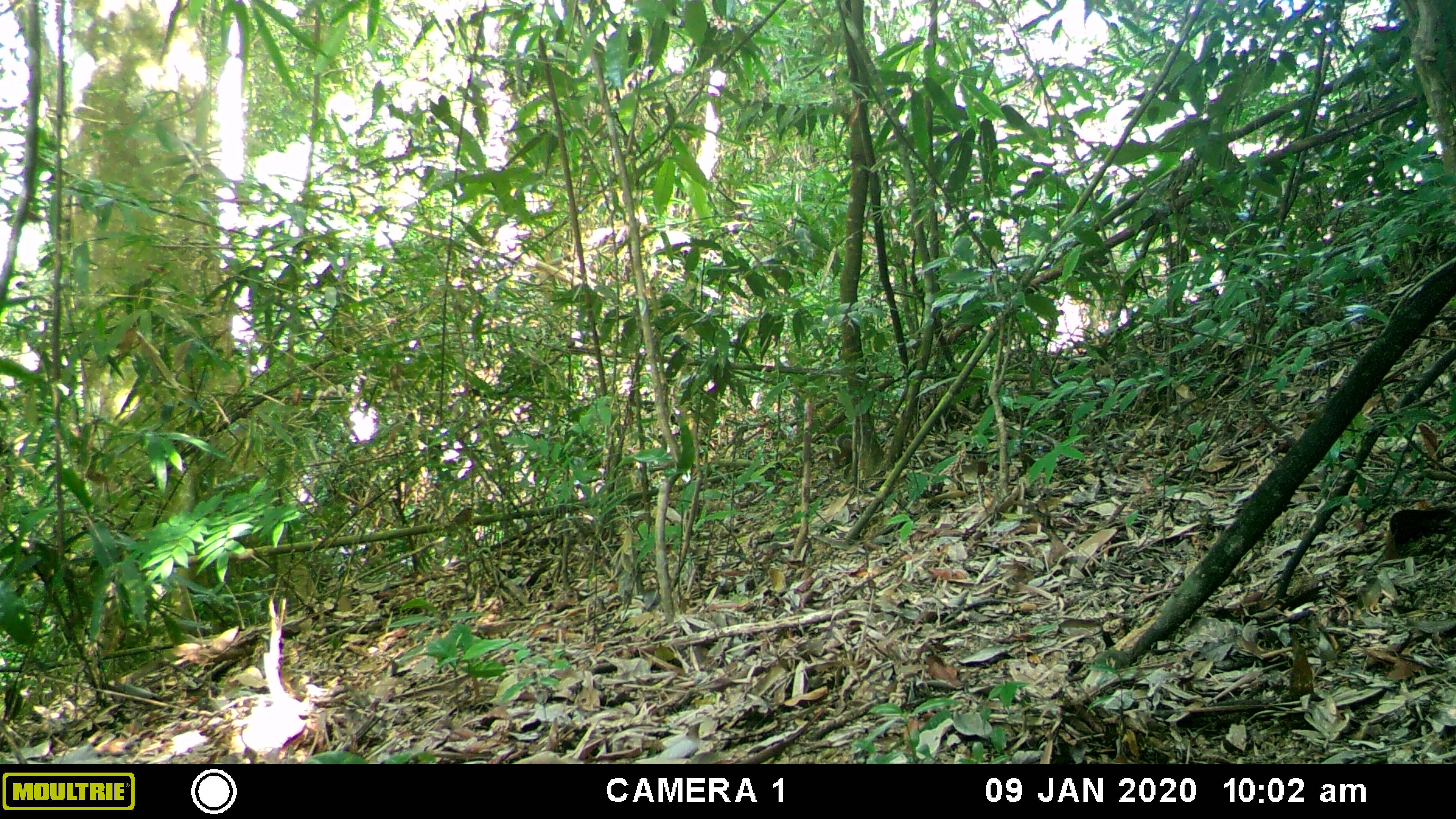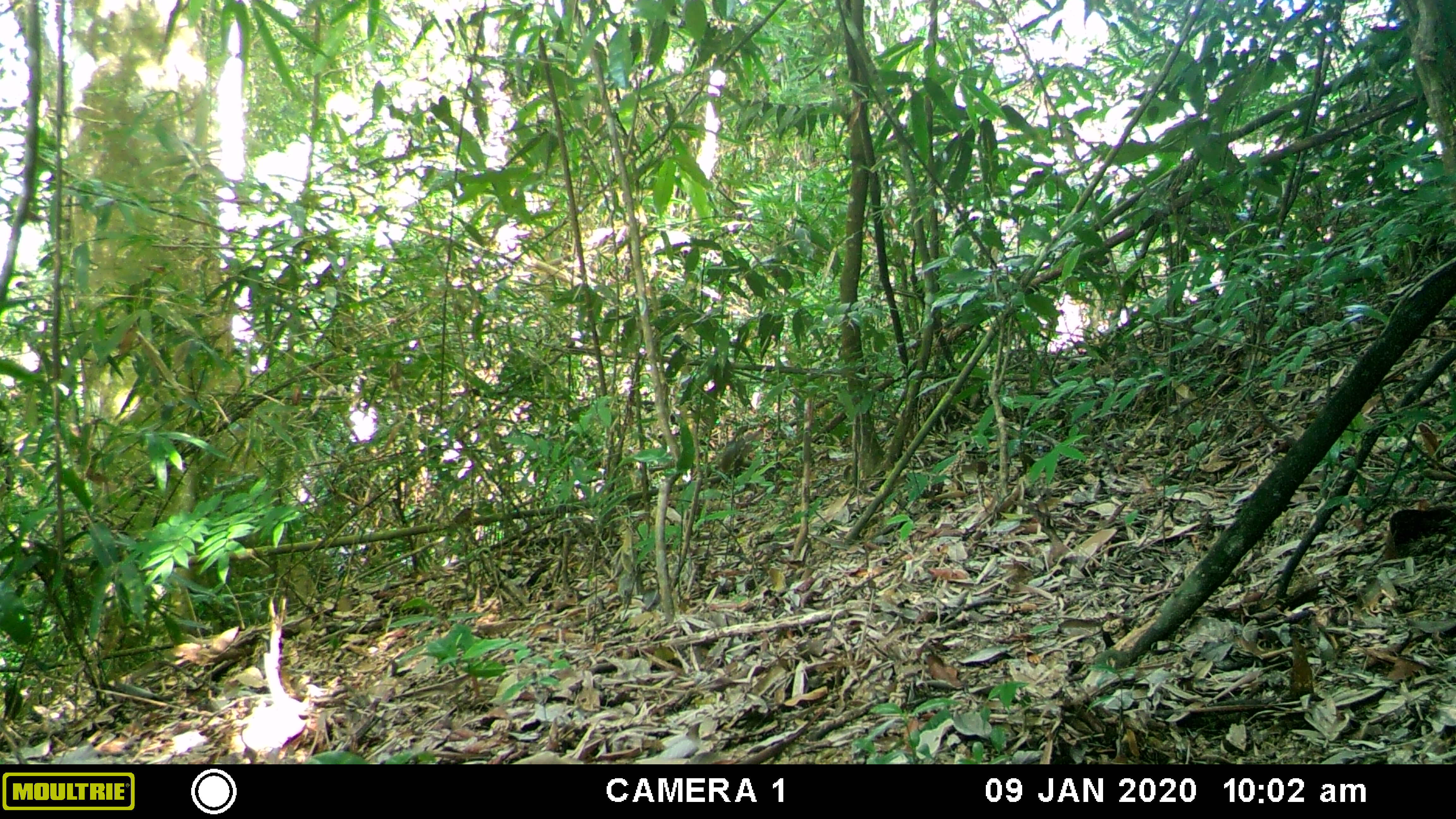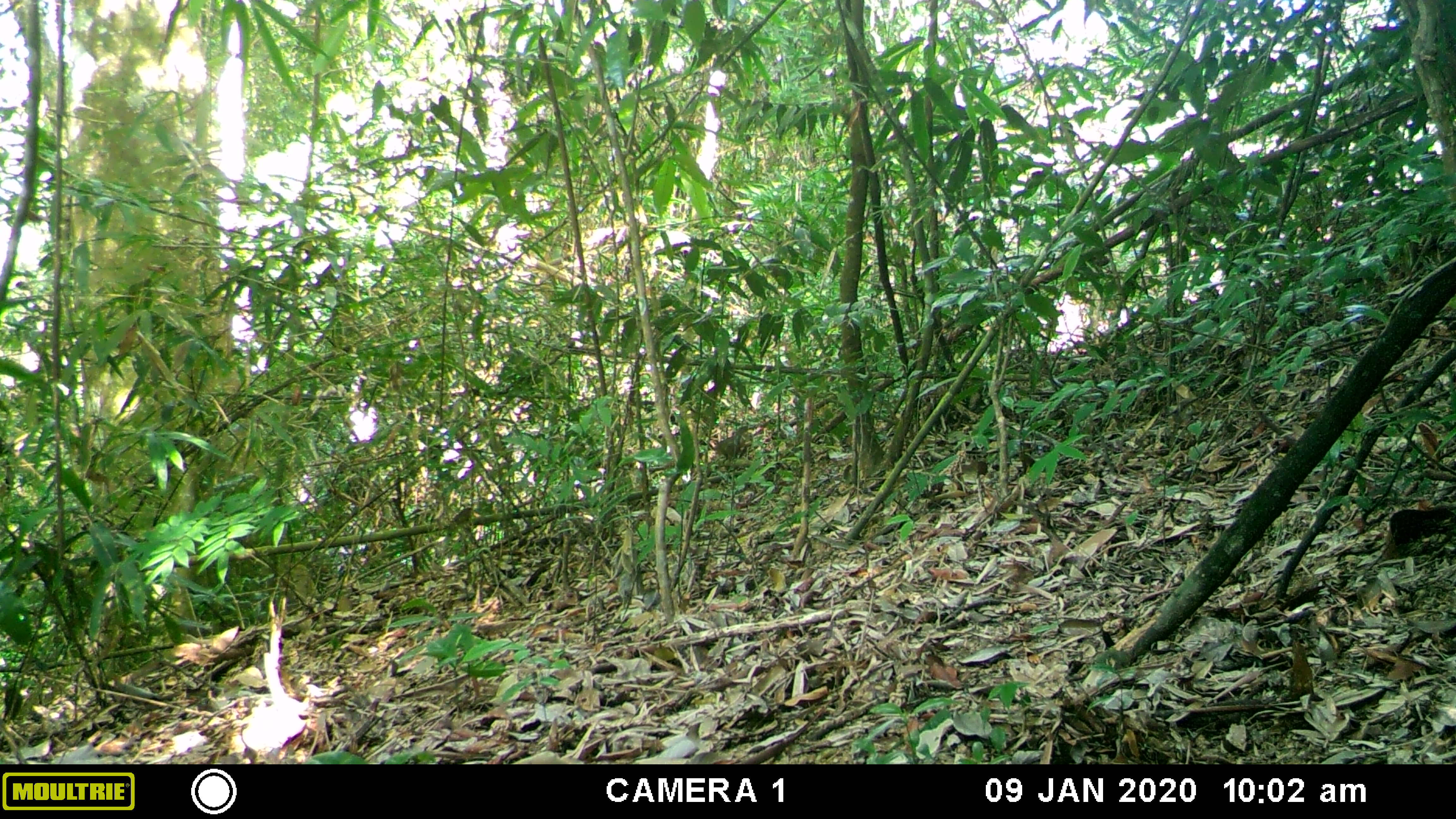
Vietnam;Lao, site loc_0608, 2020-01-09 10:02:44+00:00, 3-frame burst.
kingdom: Animalia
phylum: Chordata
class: Aves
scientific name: Aves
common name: bird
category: unidentified bird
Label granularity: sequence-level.